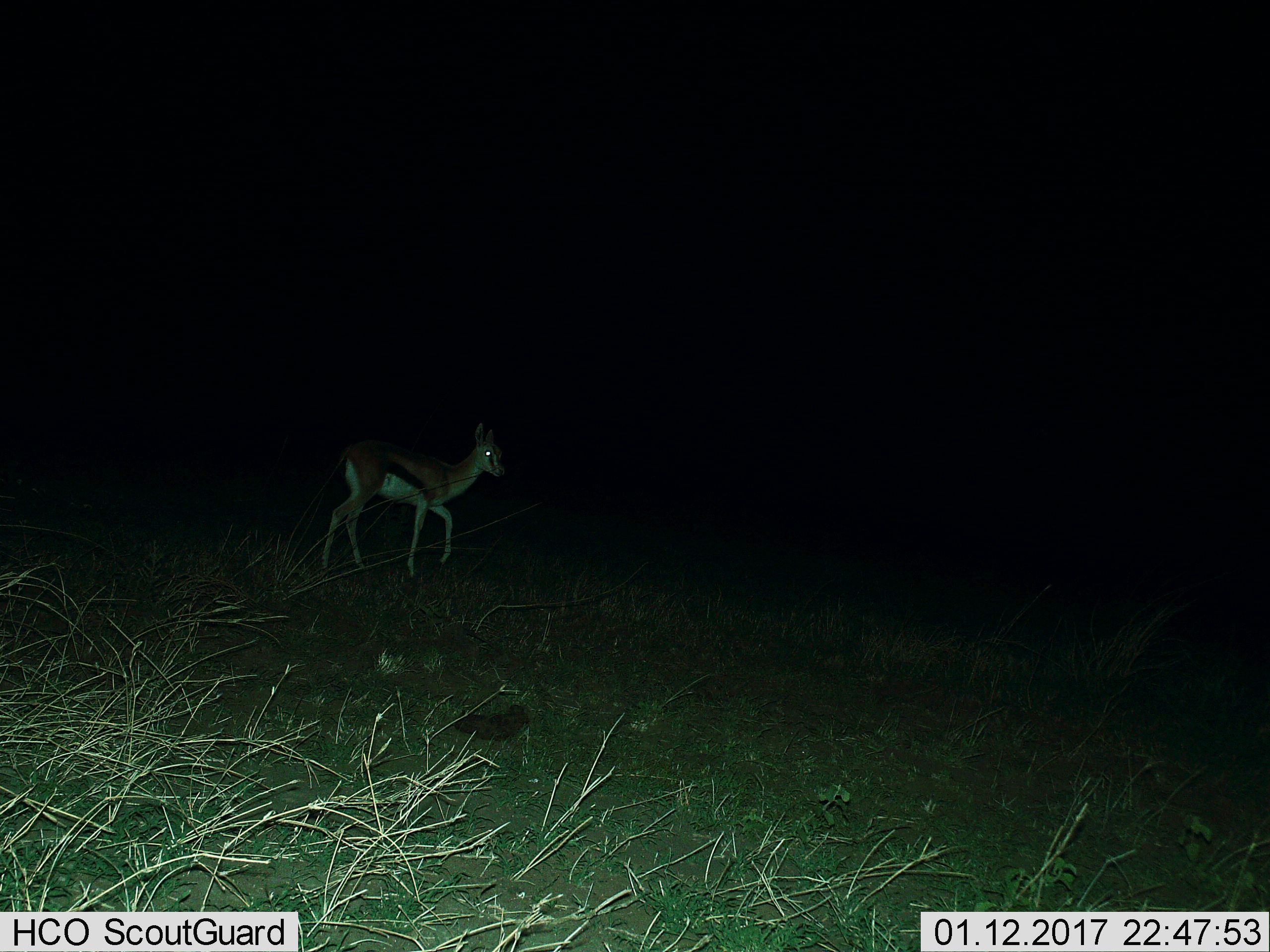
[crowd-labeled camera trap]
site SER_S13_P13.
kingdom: Animalia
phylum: Chordata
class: Mammalia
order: Artiodactyla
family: Bovidae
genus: Eudorcas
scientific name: Eudorcas thomsonii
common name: thomson's gazelle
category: gazellethomsons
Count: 1.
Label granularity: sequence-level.